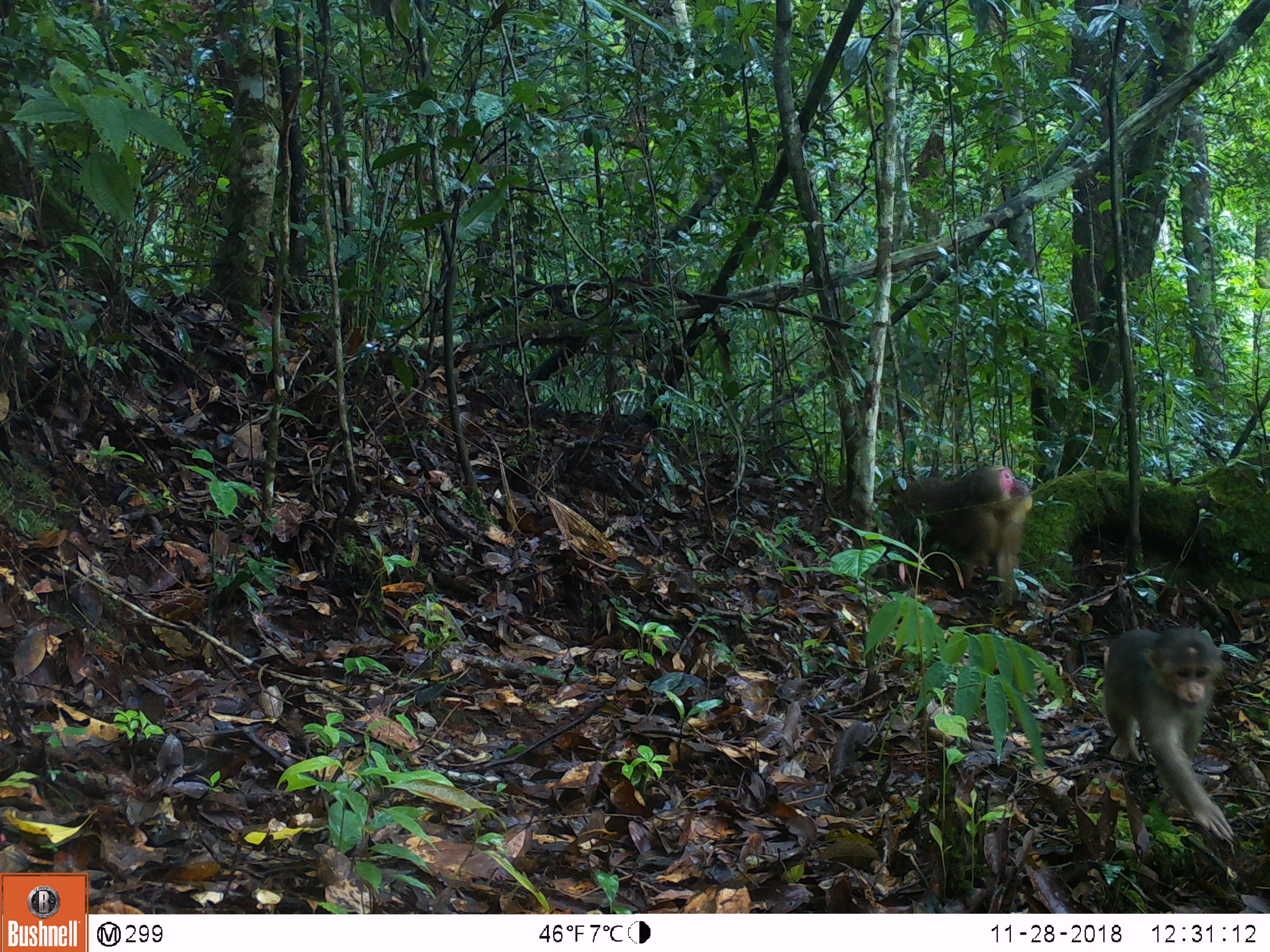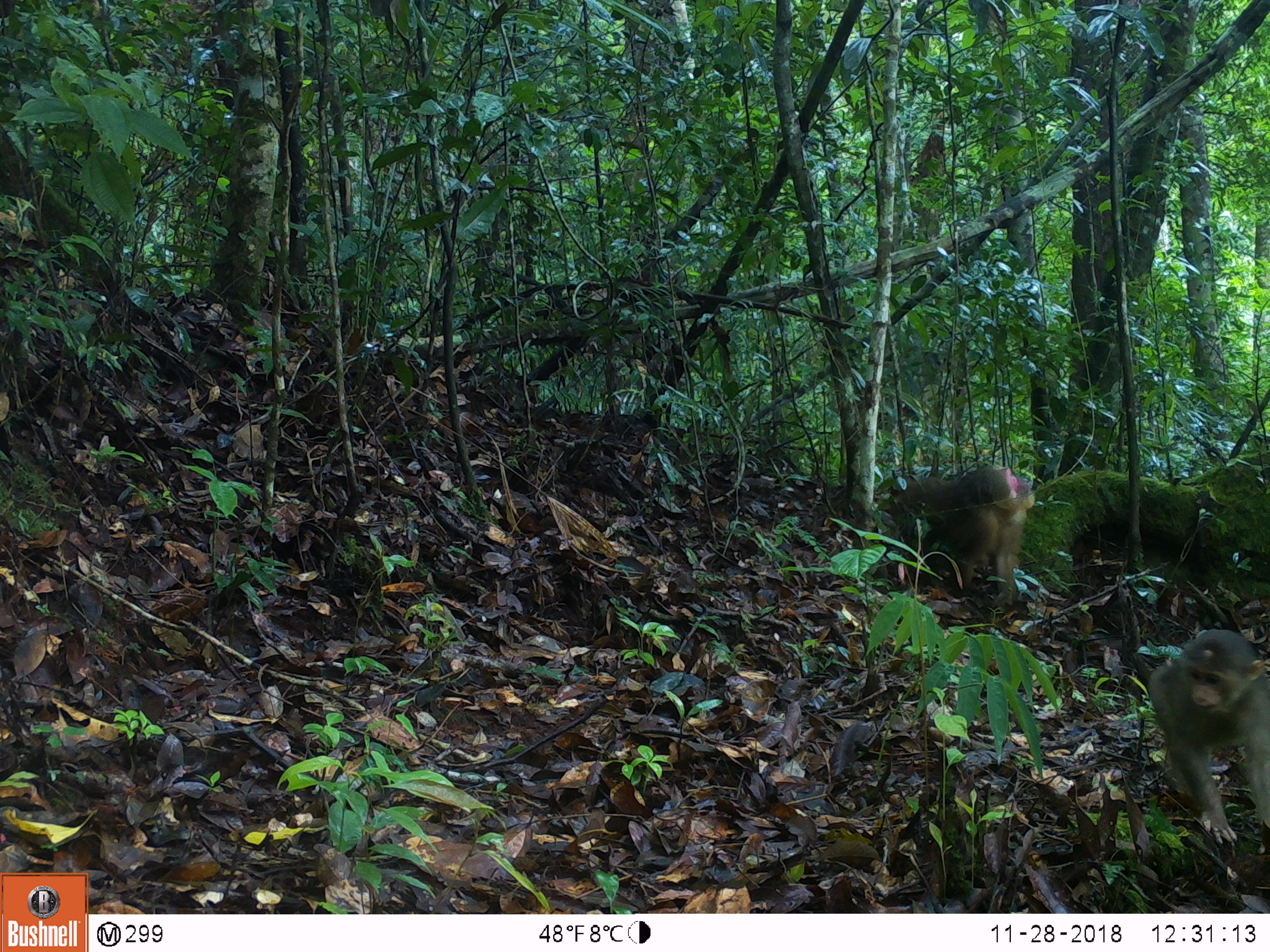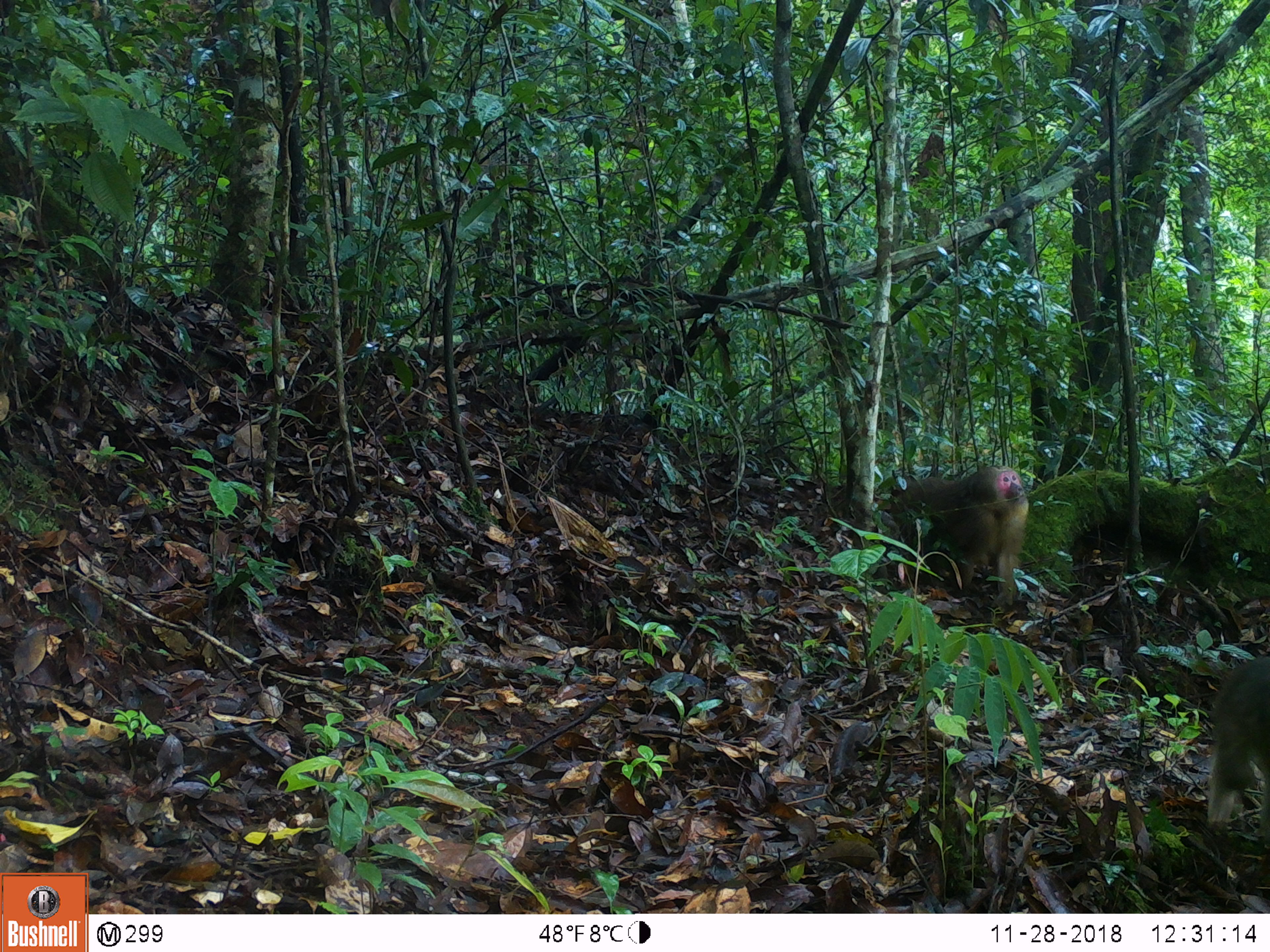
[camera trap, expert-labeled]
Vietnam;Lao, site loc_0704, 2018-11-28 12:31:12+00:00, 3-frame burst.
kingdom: Animalia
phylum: Chordata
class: Mammalia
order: Primates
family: Cercopithecidae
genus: Macaca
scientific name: Macaca arctoides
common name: stump-tailed macaque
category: stump tailed macaque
Stump tailed macaque (stump-tailed macaque) (Macaca arctoides). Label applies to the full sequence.